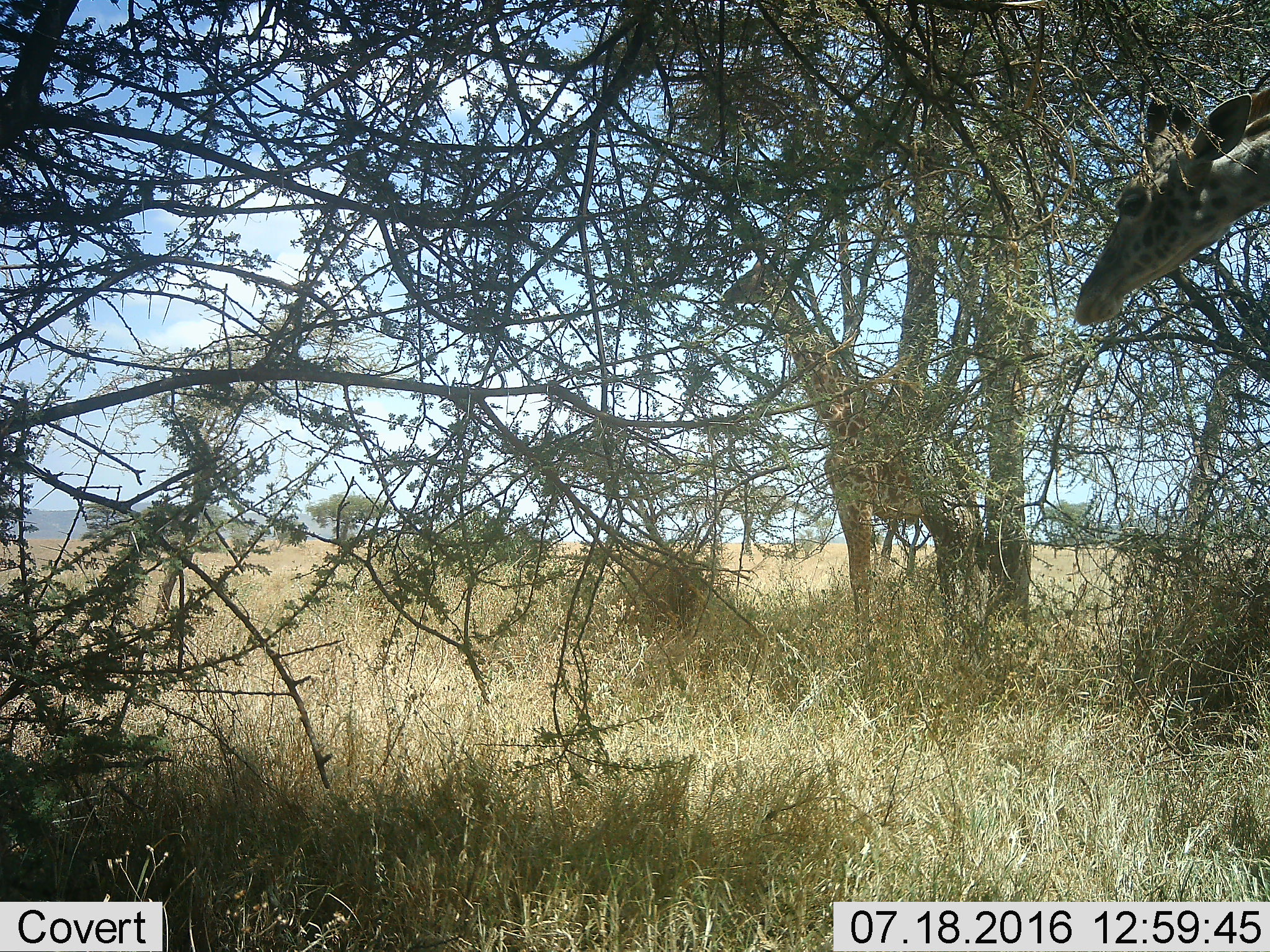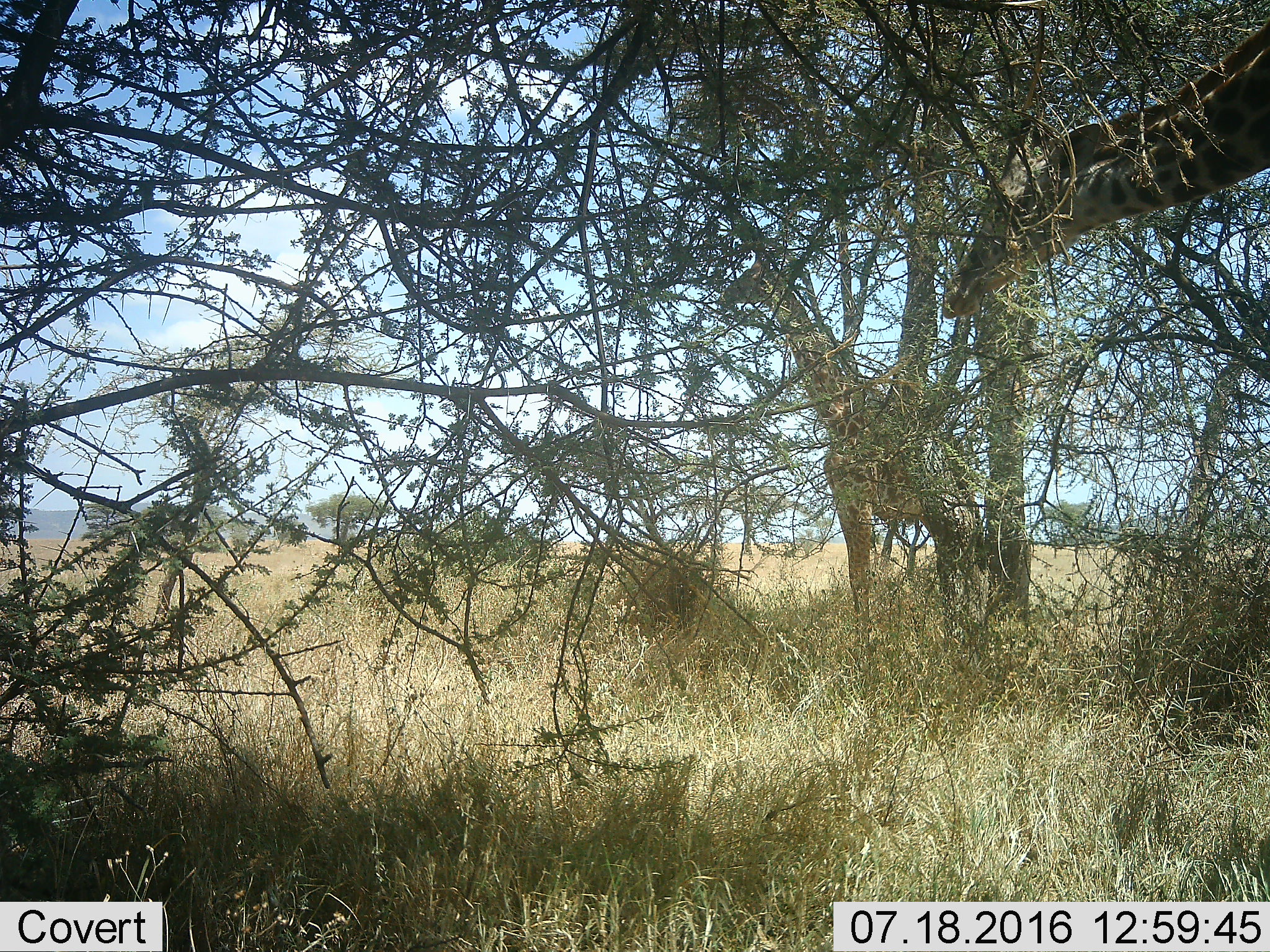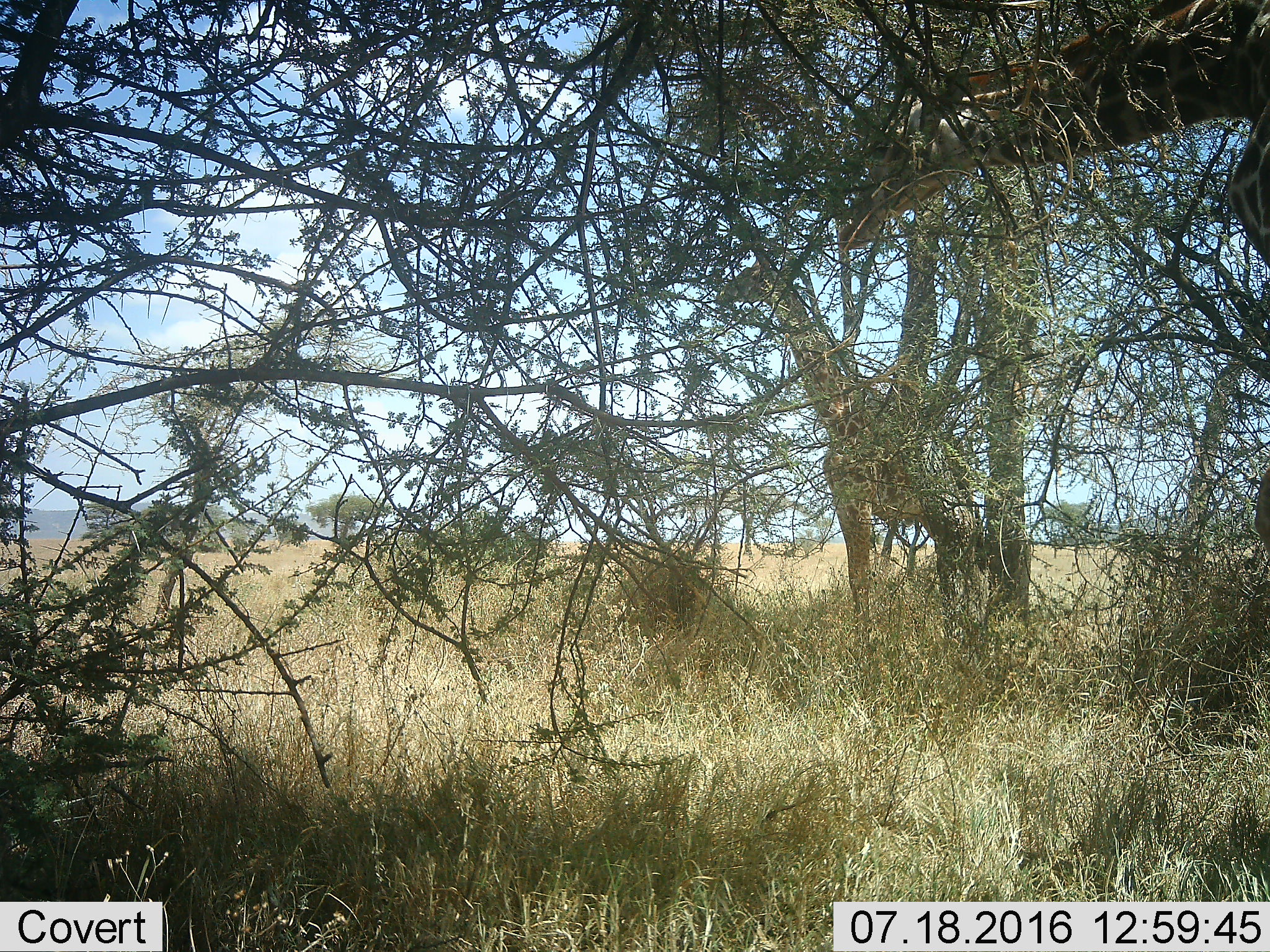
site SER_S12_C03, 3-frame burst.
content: unidentified animal